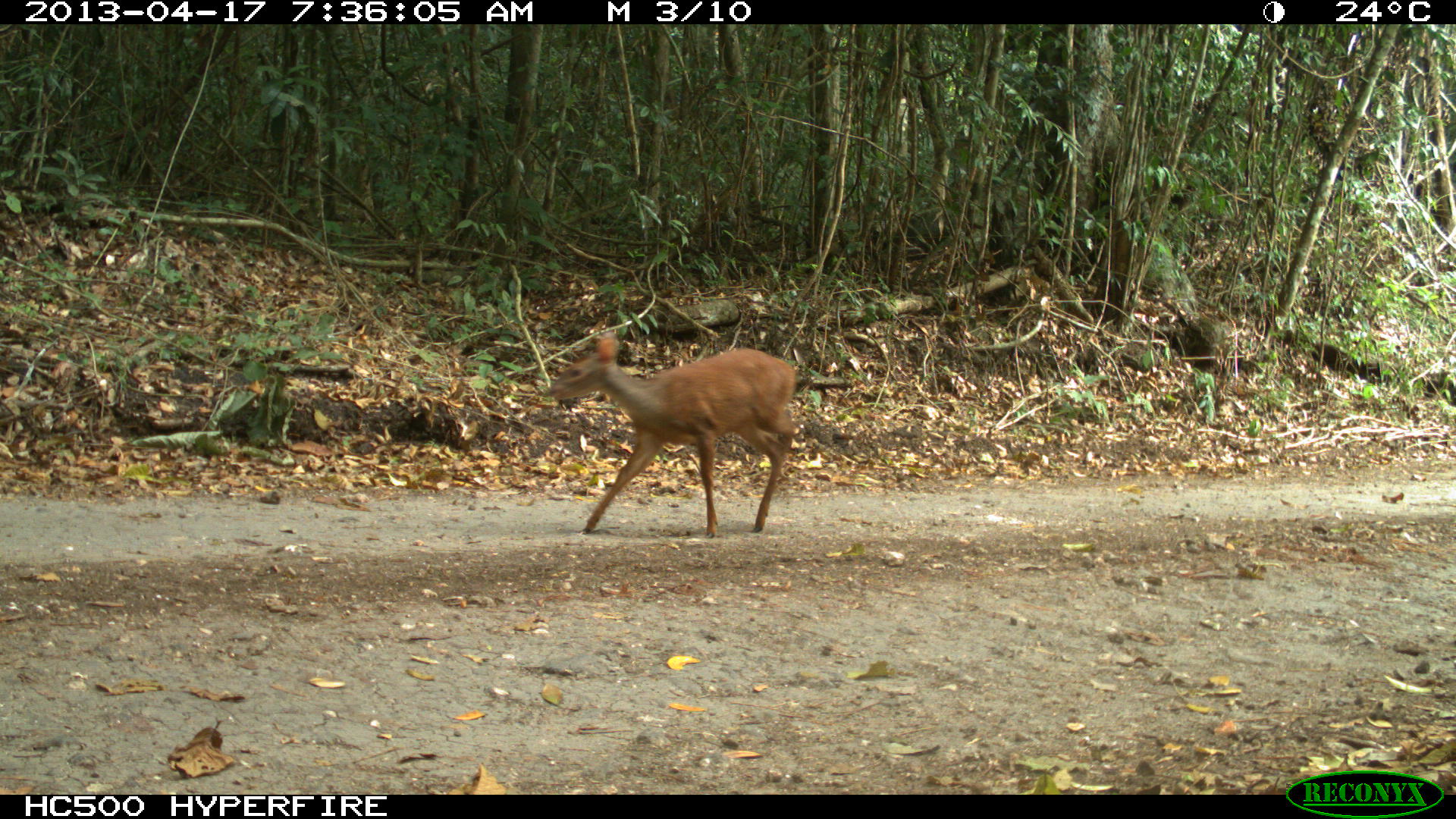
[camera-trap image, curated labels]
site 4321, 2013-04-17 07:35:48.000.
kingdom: Animalia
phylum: Chordata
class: Mammalia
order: Artiodactyla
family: Cervidae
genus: Mazama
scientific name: Mazama temama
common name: central american red brocket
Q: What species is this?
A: Mazama temama (central american red brocket).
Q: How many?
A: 1.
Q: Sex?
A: Female.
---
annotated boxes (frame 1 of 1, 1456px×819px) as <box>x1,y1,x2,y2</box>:
mazama temama: <box>544,330,797,539</box>